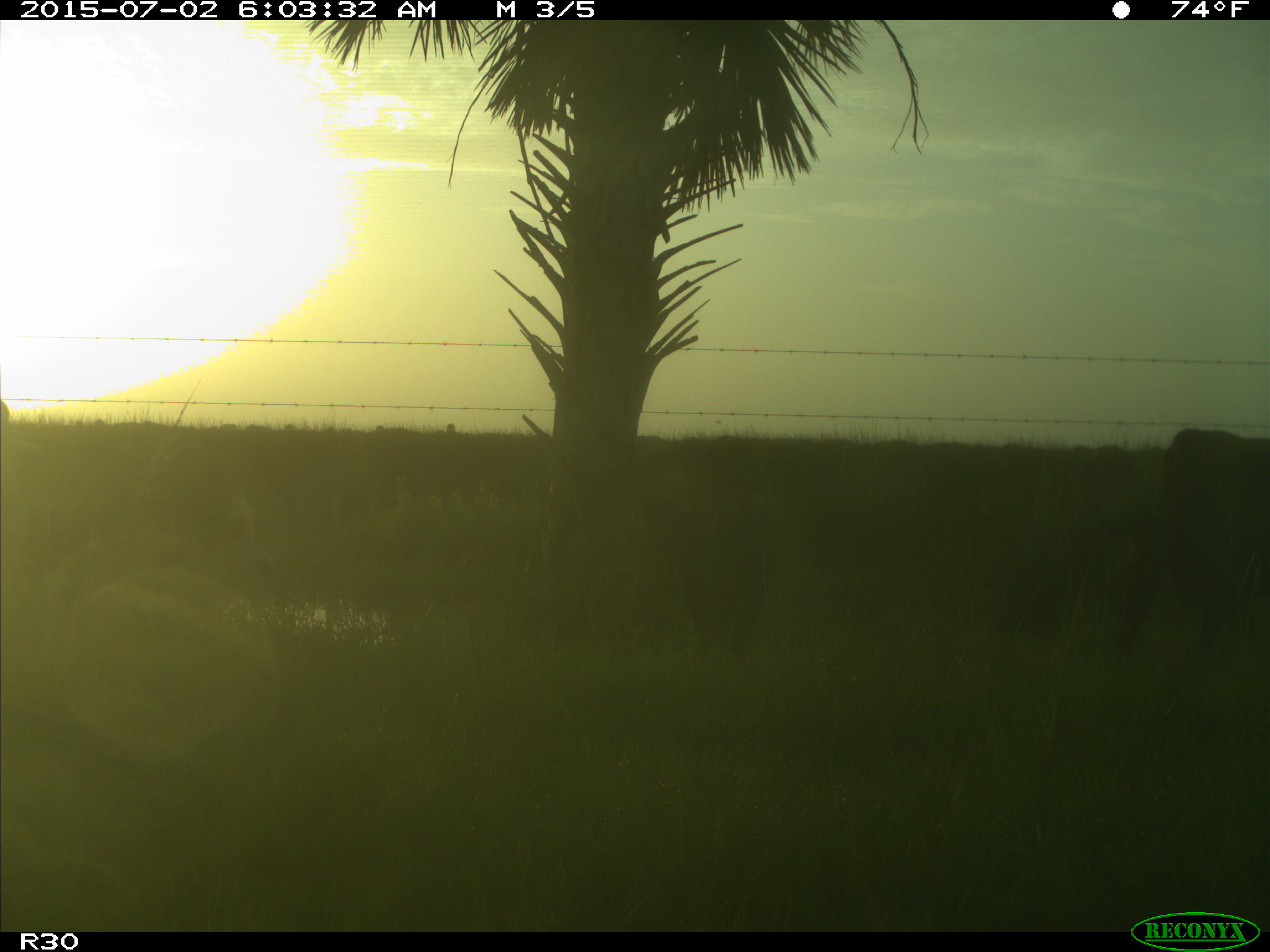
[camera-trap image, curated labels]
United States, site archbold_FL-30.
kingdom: Animalia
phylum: Chordata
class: Mammalia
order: Artiodactyla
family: Bovidae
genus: Bos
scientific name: Bos taurus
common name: domestic cow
Bos taurus (domestic cow).